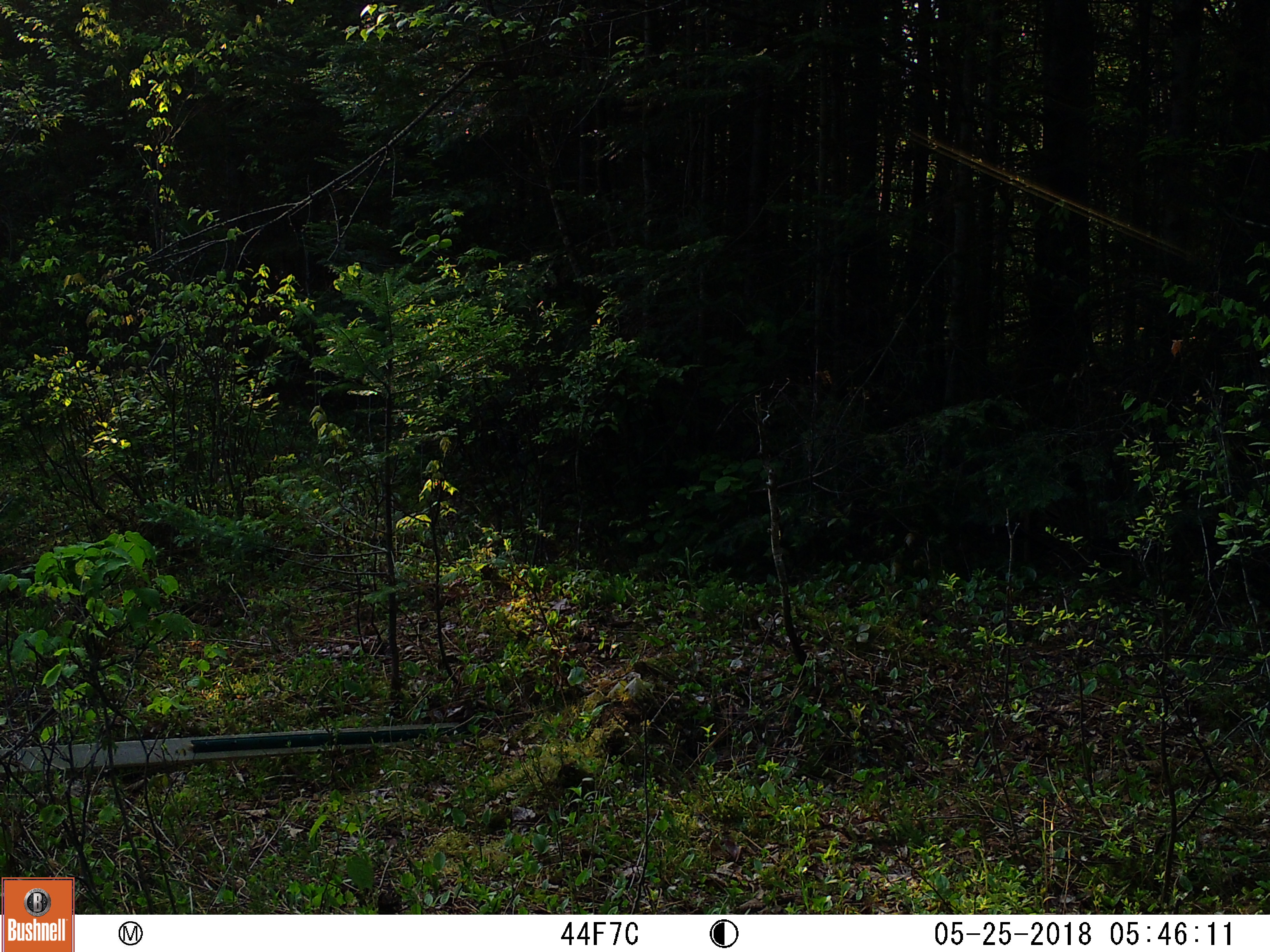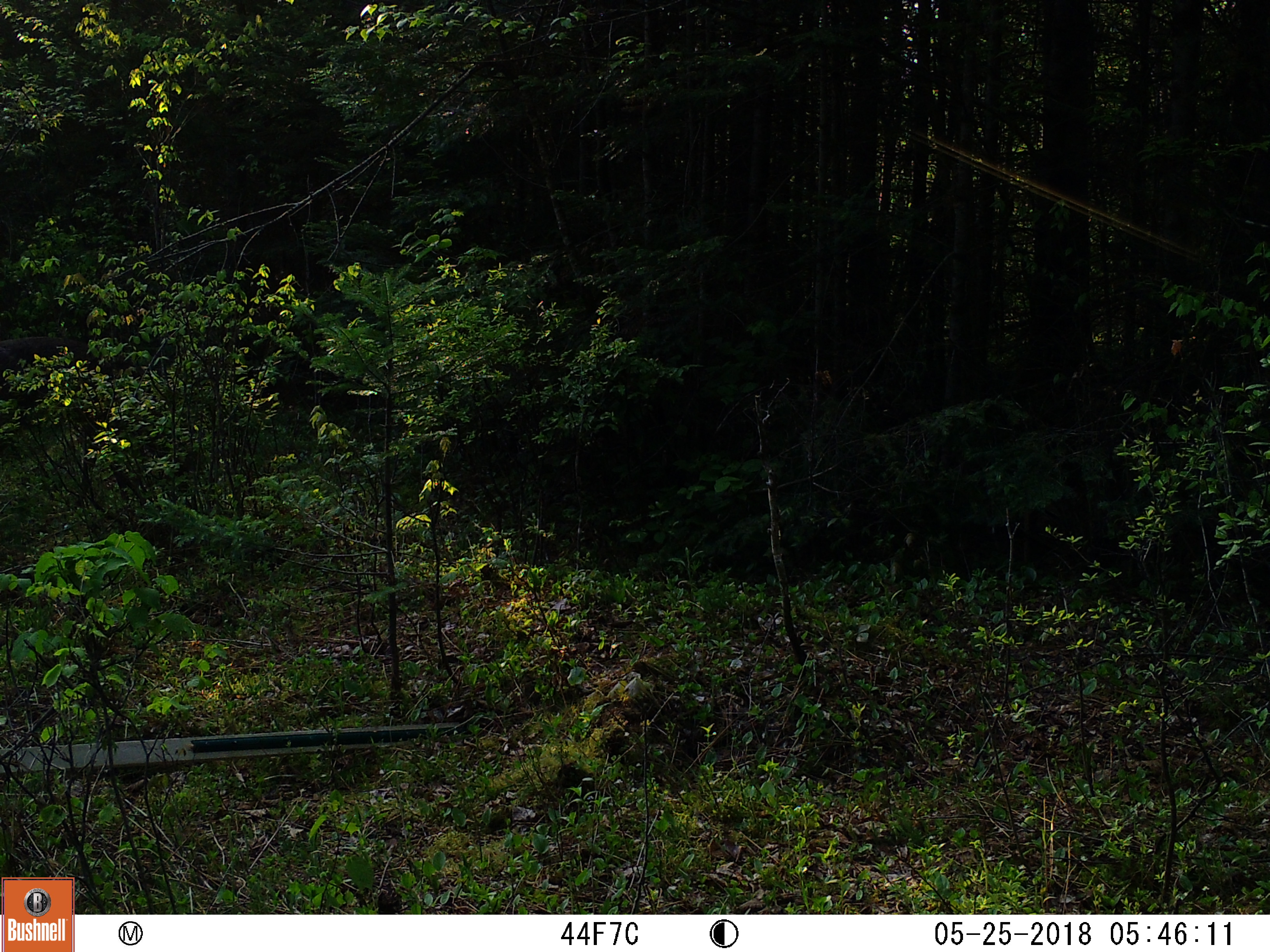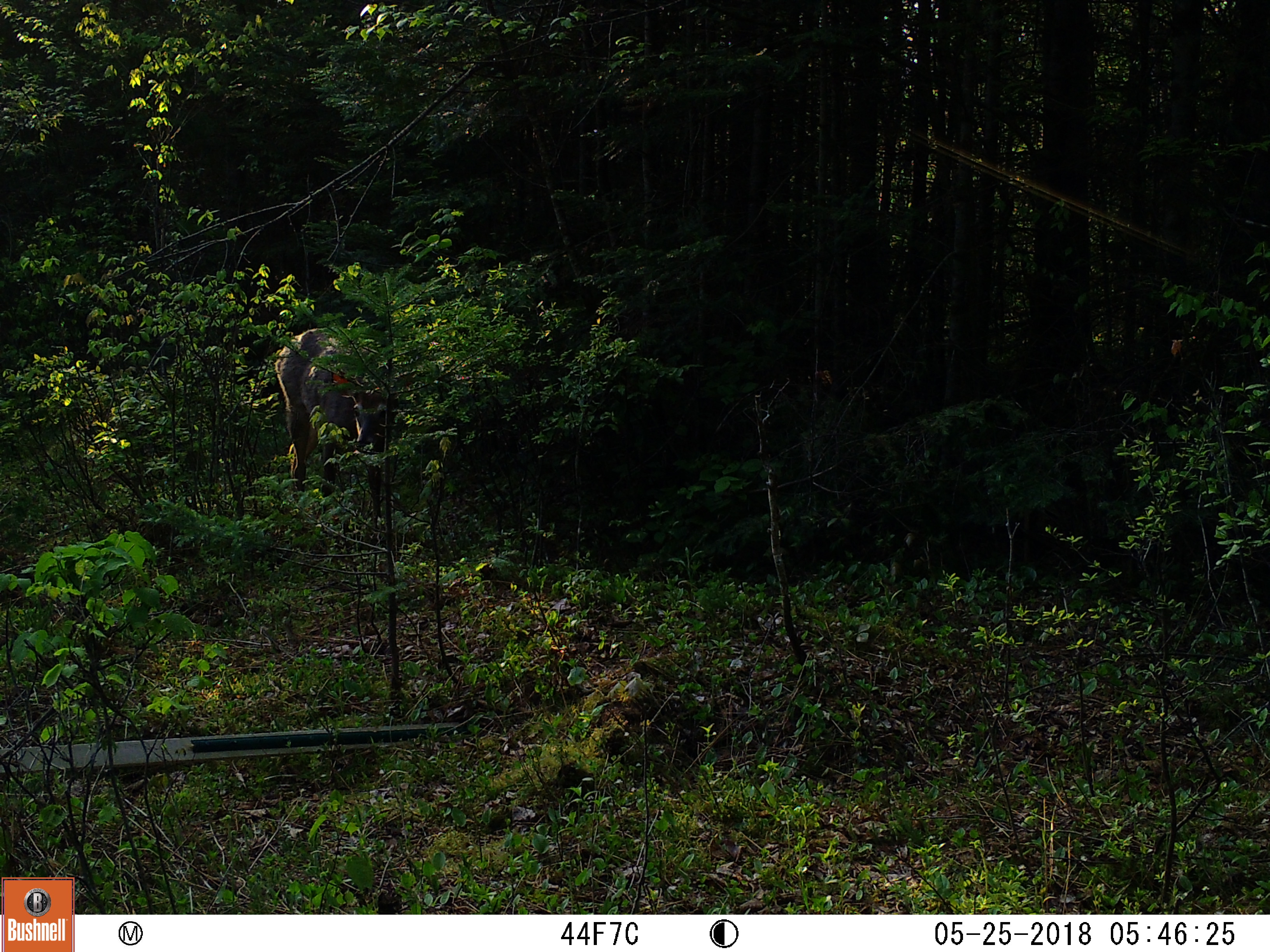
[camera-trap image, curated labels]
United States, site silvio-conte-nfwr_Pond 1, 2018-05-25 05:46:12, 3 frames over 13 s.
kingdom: Animalia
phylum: Chordata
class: Mammalia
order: Artiodactyla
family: Cervidae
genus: Odocoileus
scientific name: Odocoileus virginianus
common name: white-tailed deer